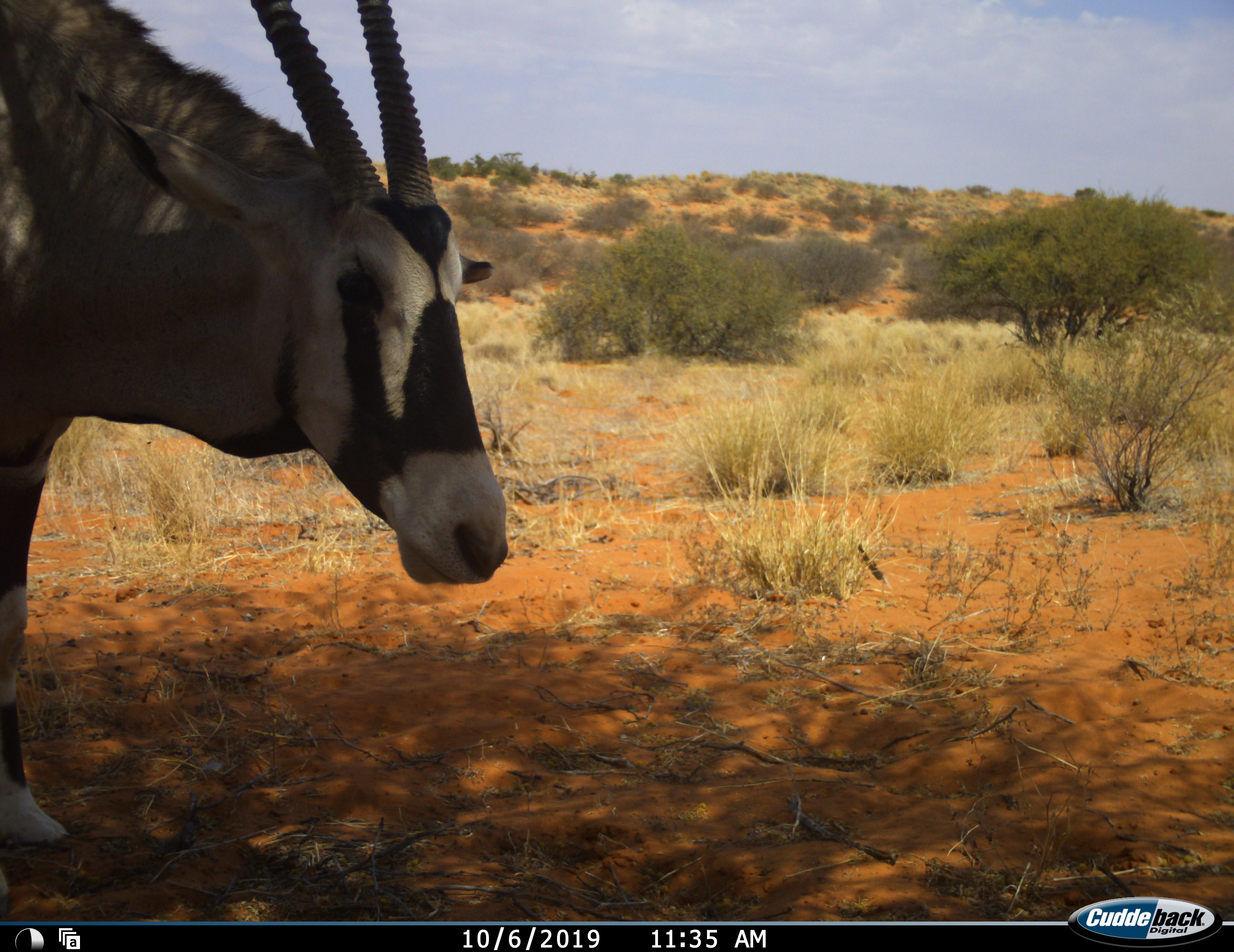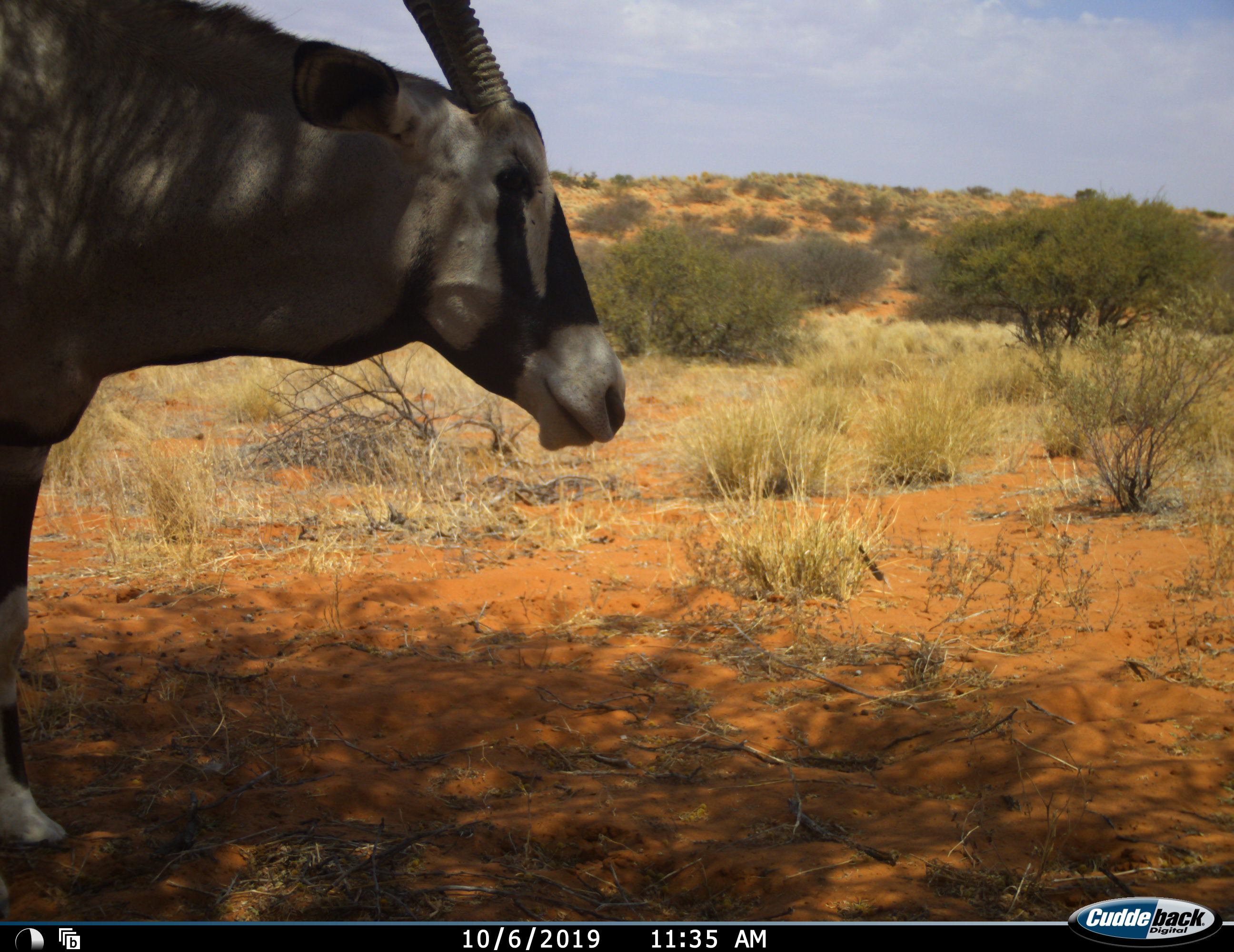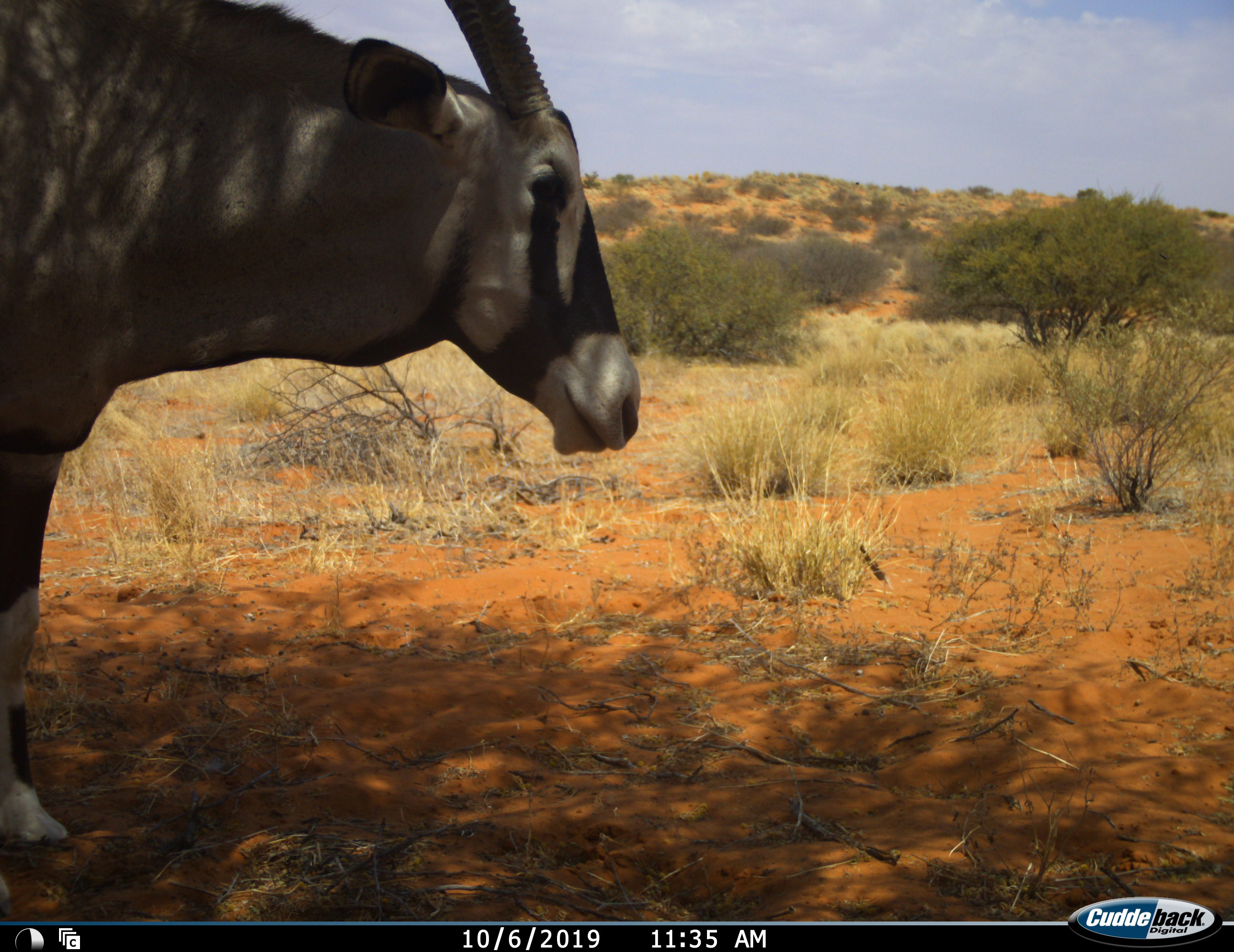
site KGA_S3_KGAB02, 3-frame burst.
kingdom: Animalia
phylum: Chordata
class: Mammalia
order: Artiodactyla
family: Bovidae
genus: Oryx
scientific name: Oryx gazella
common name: gemsbok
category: oryx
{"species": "oryx (gemsbok) (Oryx gazella)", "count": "1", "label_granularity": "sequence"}